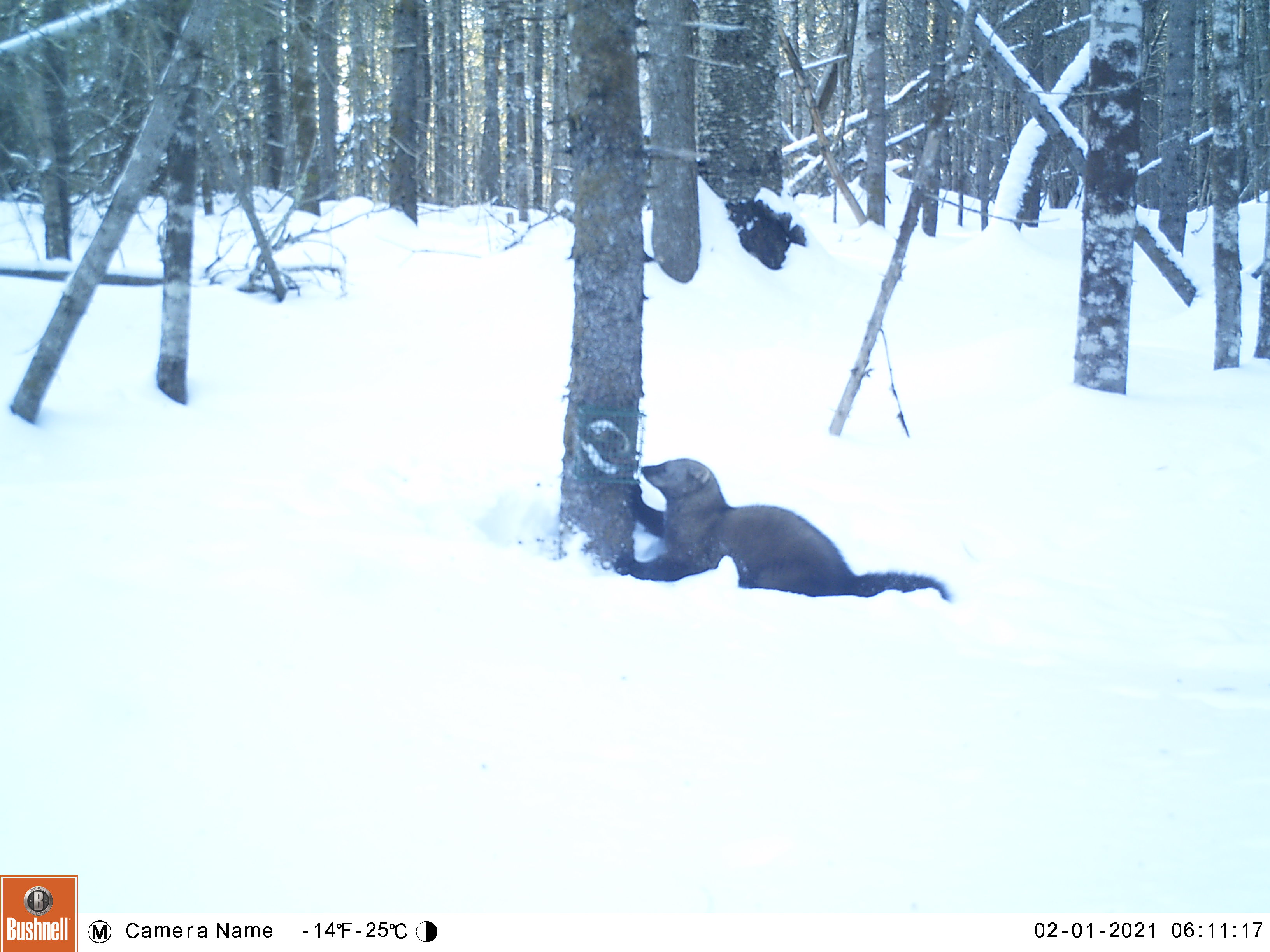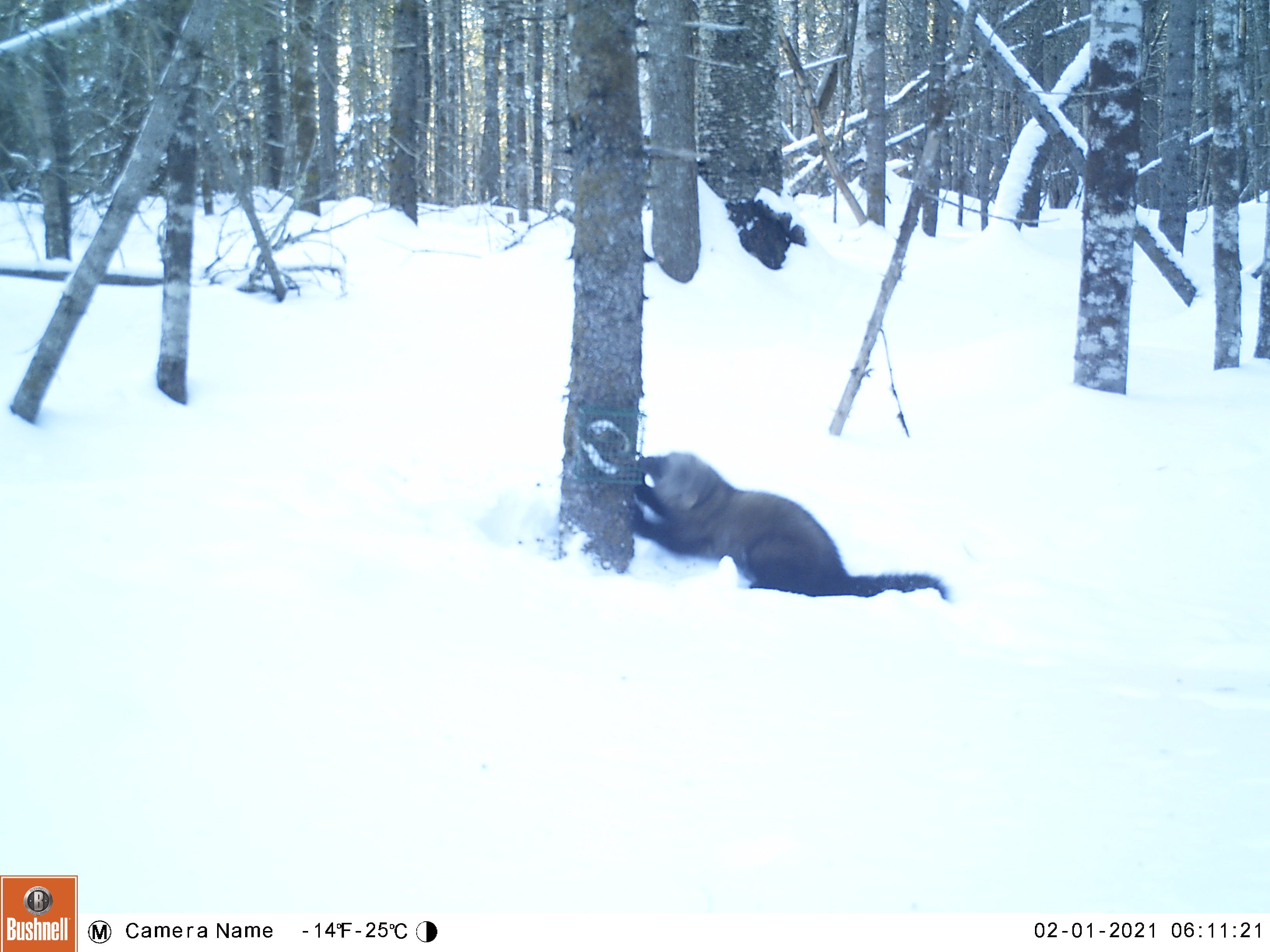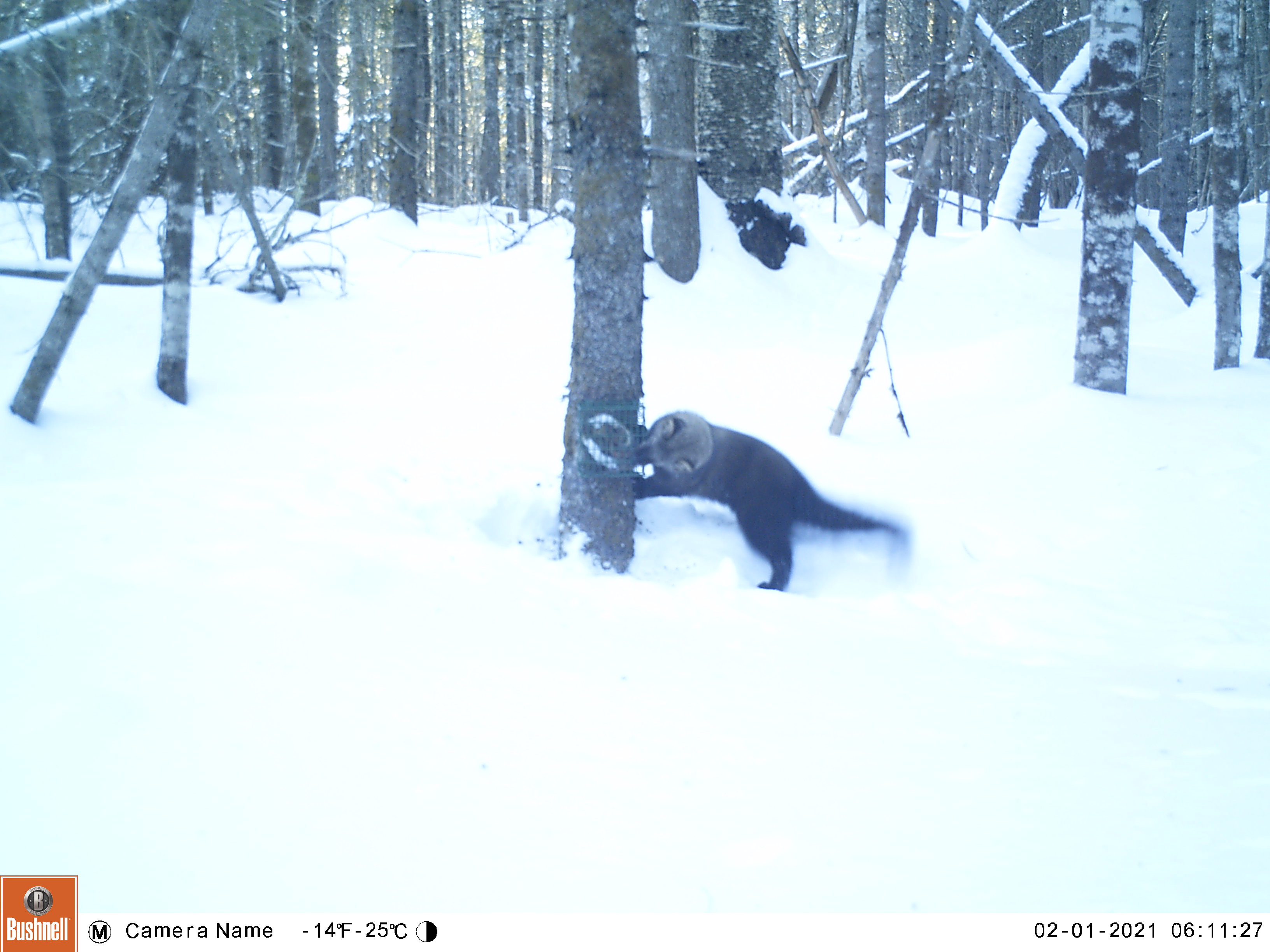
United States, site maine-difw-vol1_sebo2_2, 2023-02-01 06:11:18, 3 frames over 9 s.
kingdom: Animalia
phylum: Chordata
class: Mammalia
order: Carnivora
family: Mustelidae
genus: Pekania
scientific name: Pekania pennanti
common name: fisher